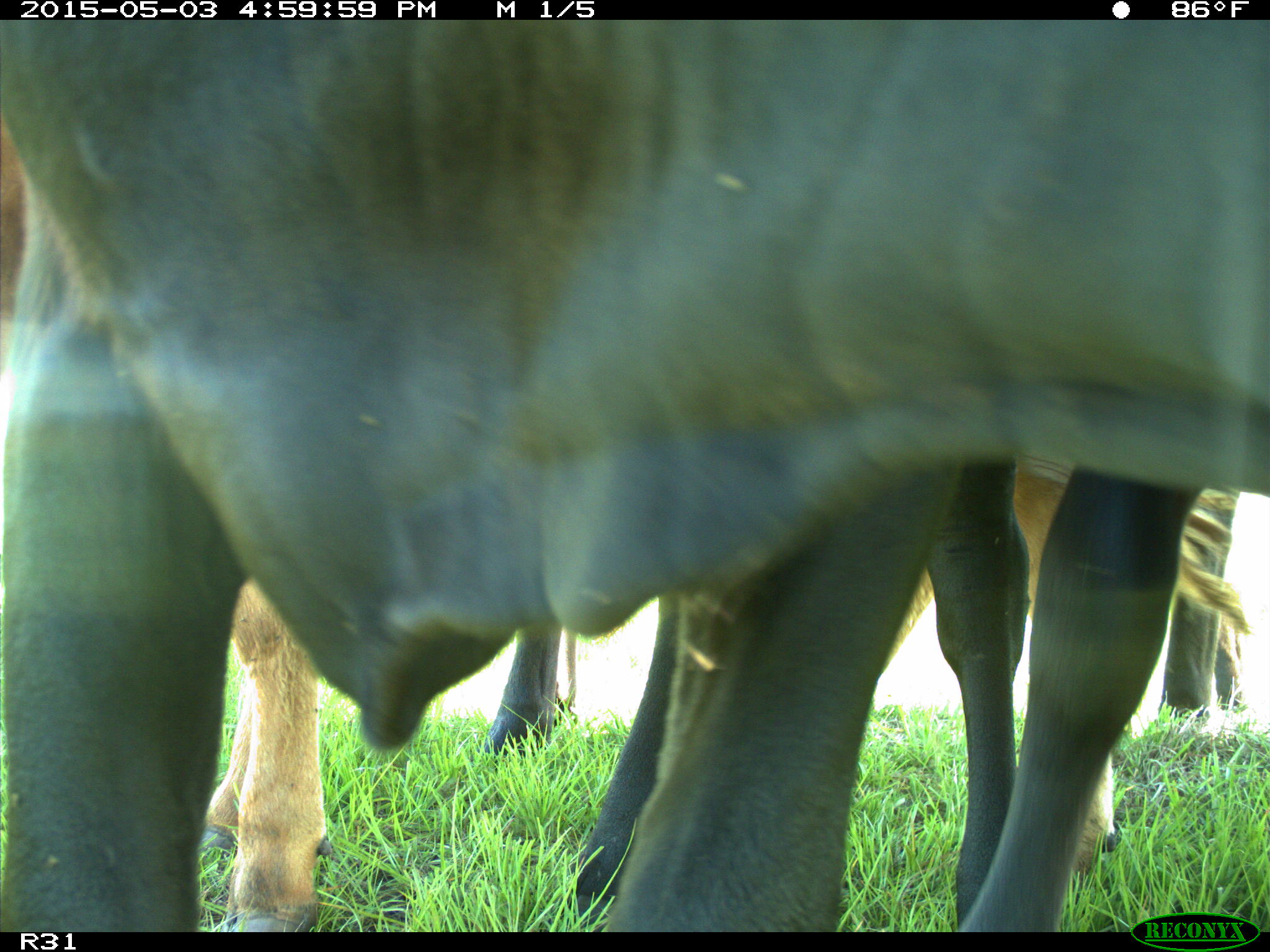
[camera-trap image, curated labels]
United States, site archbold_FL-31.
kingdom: Animalia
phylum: Chordata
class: Mammalia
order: Artiodactyla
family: Bovidae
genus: Bos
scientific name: Bos taurus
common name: domestic cow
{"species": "Bos taurus (domestic cow)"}